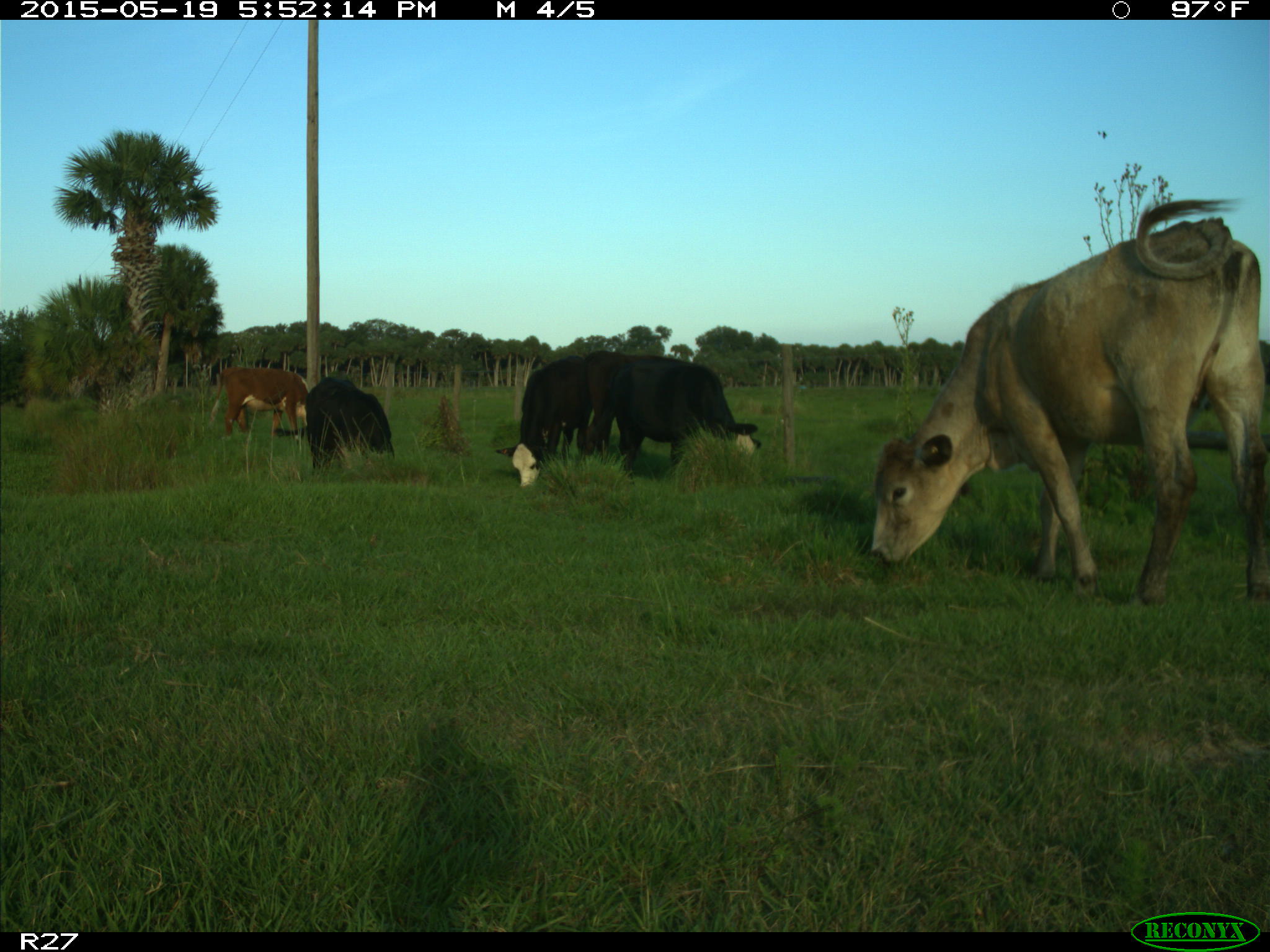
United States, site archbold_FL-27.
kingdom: Animalia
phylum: Chordata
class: Mammalia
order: Artiodactyla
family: Bovidae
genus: Bos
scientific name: Bos taurus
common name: domestic cow